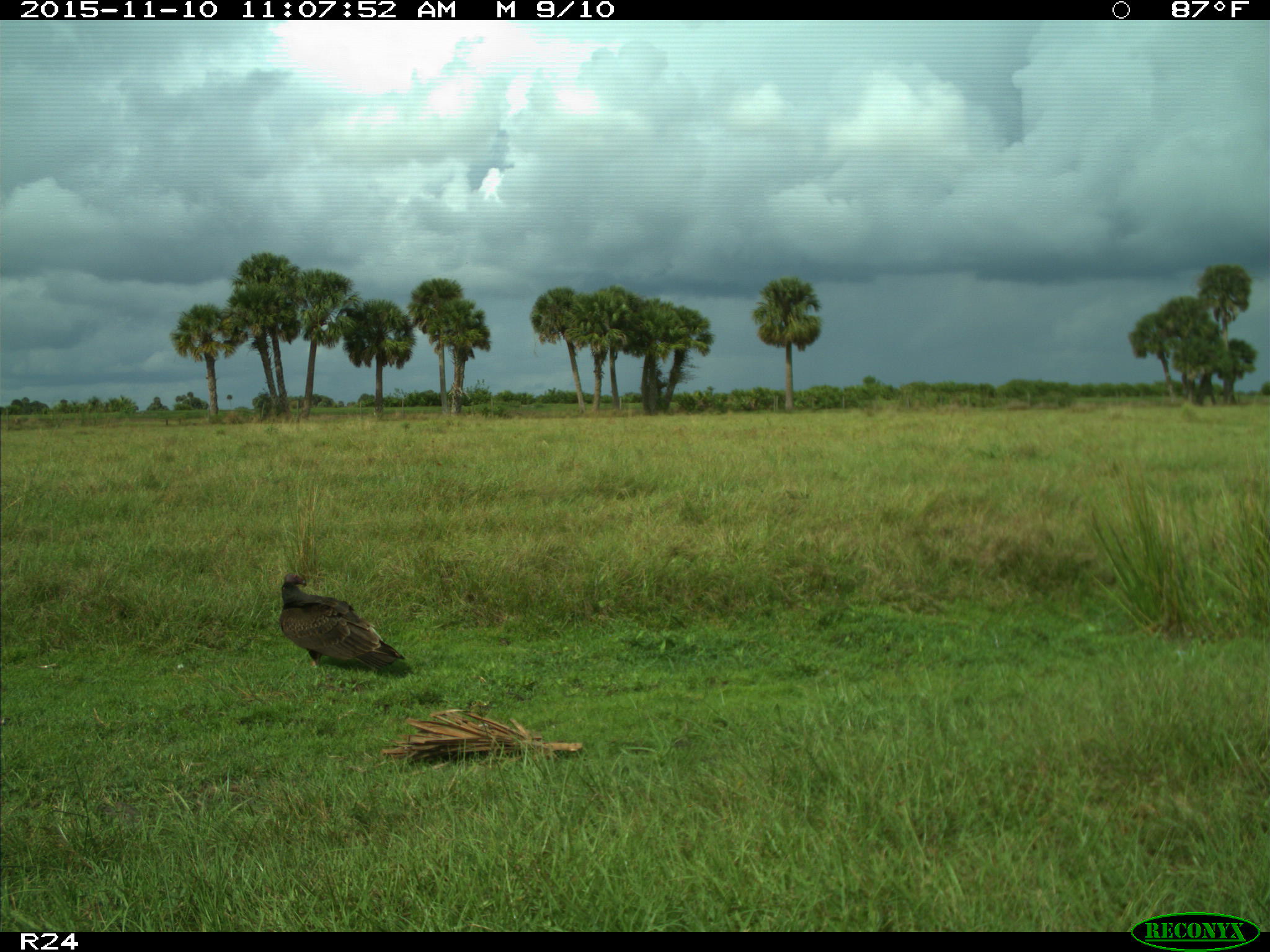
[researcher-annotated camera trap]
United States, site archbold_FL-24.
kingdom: Animalia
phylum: Chordata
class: Aves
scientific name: Aves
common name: birds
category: unidentified bird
Unidentified bird (birds) (Aves).